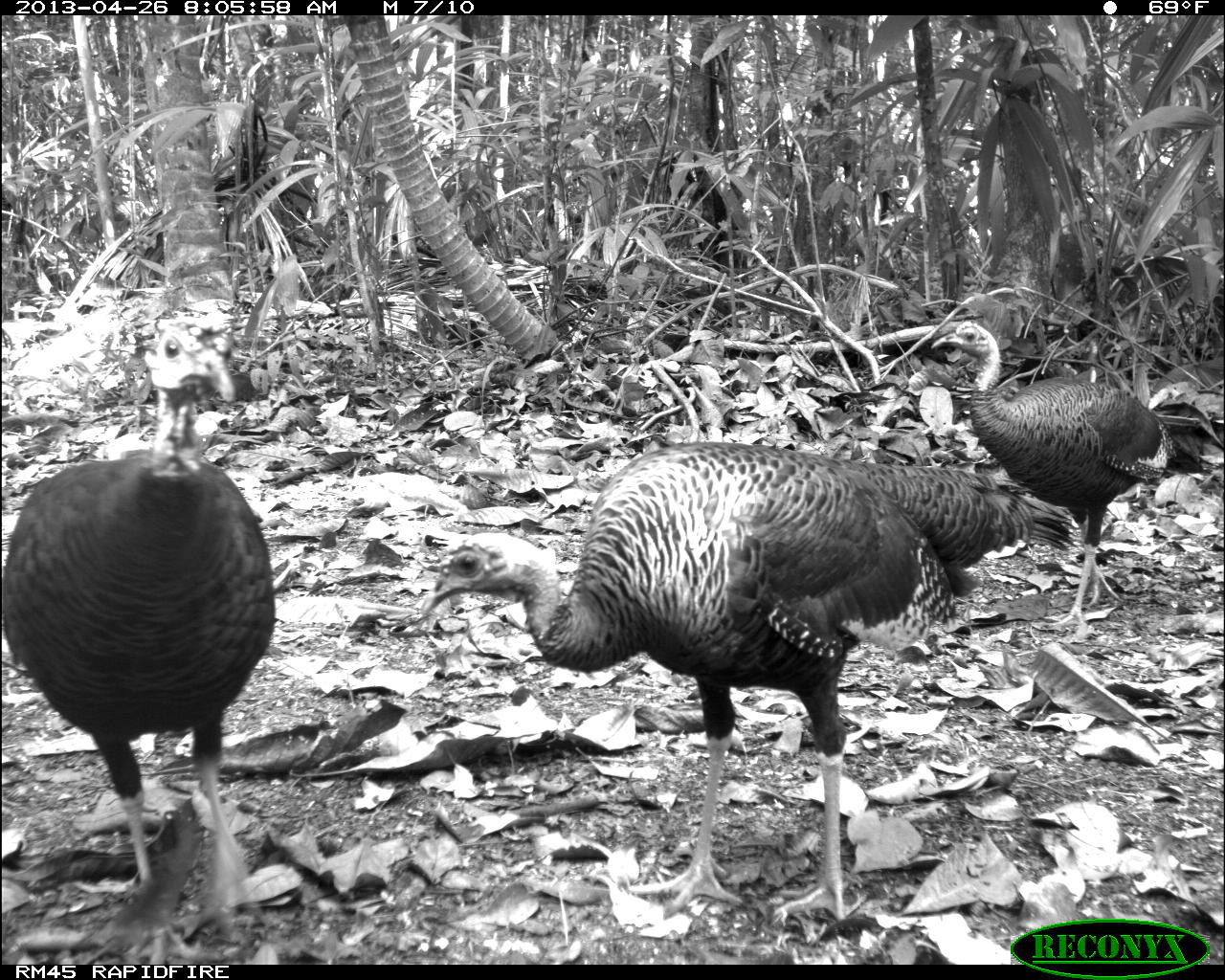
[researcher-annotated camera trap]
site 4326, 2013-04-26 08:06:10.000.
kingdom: Animalia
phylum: Chordata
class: Aves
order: Galliformes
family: Phasianidae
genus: Meleagris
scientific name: Meleagris ocellata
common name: ocellated turkey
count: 4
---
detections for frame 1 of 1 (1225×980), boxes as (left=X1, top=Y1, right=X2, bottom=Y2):
meleagris ocellata: (left=415, top=440, right=1080, bottom=923); (left=0, top=317, right=276, bottom=935); (left=925, top=321, right=1225, bottom=628); (left=279, top=637, right=302, bottom=639)